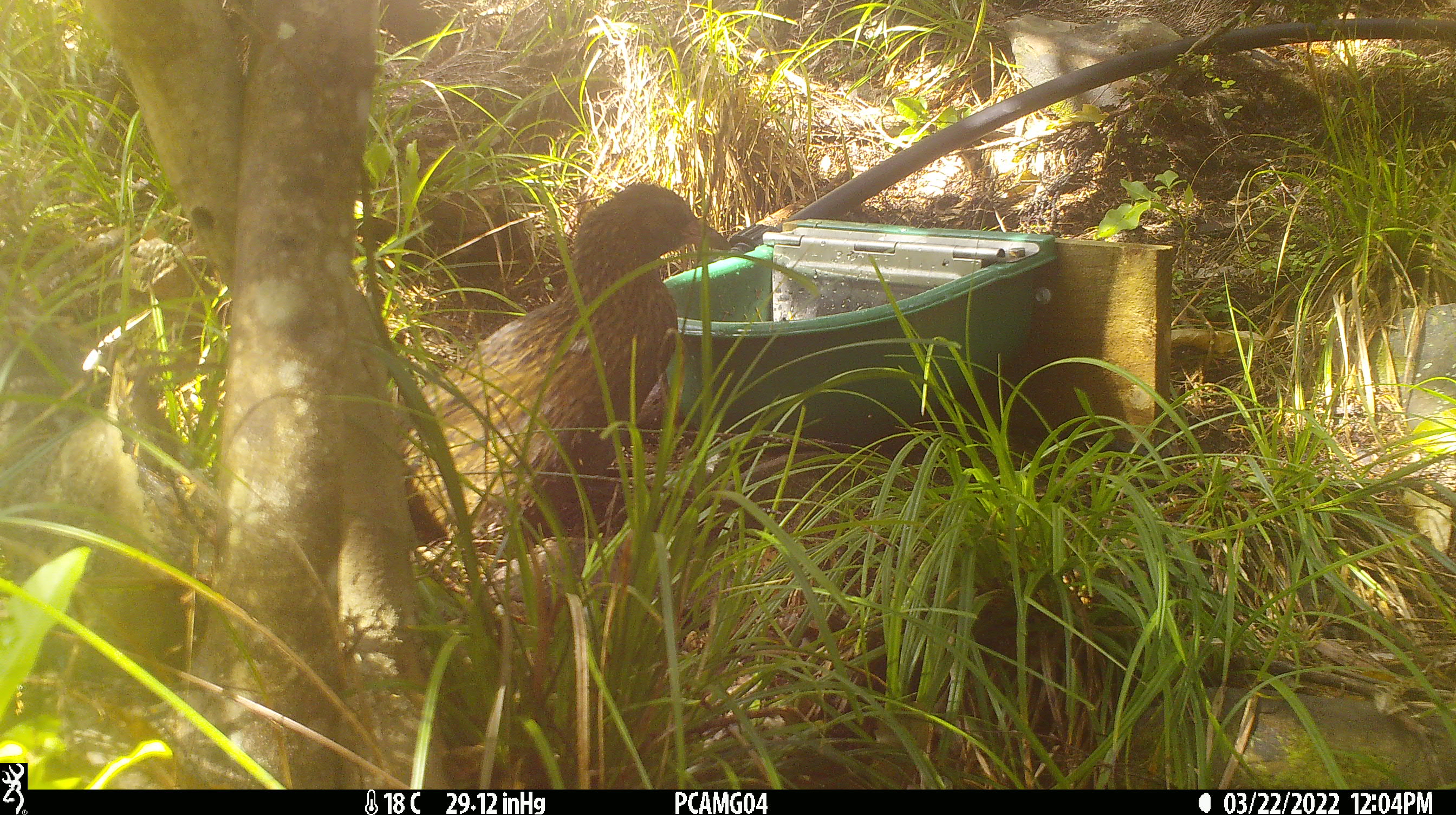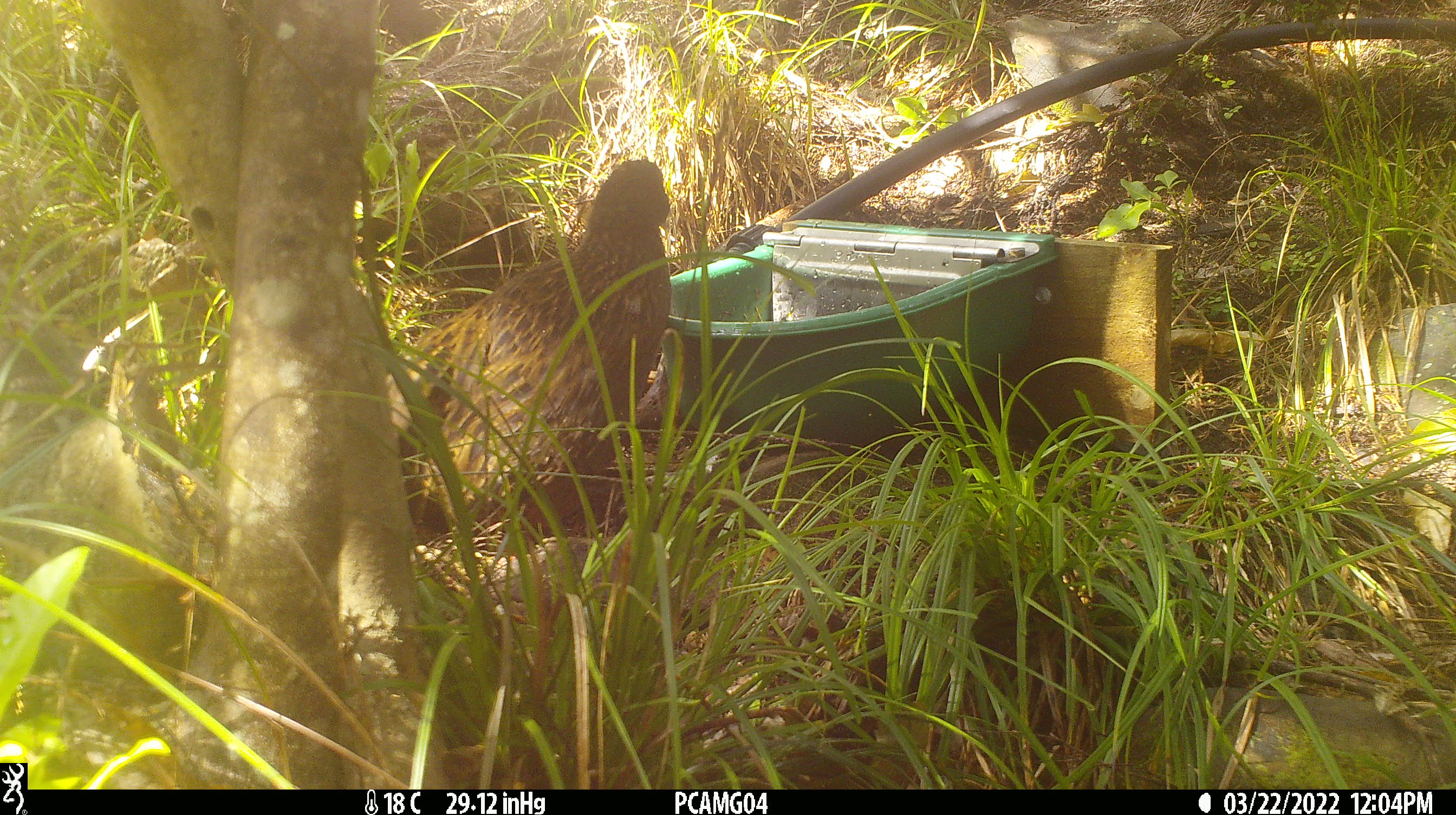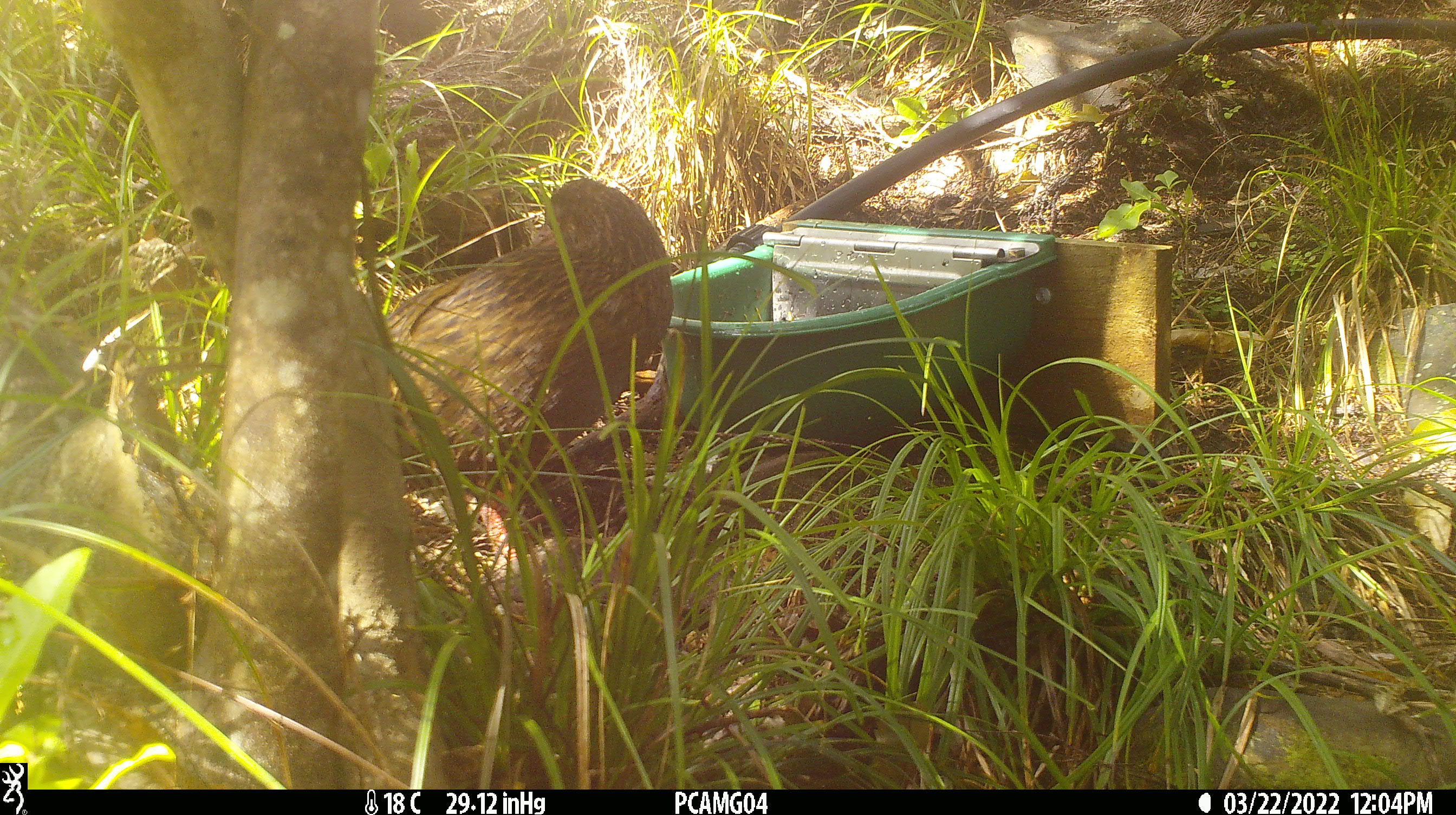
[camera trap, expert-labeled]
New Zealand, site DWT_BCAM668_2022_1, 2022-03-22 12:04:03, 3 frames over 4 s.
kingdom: Animalia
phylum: Chordata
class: Aves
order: Gruiformes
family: Rallidae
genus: Gallirallus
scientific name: Gallirallus australis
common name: weka